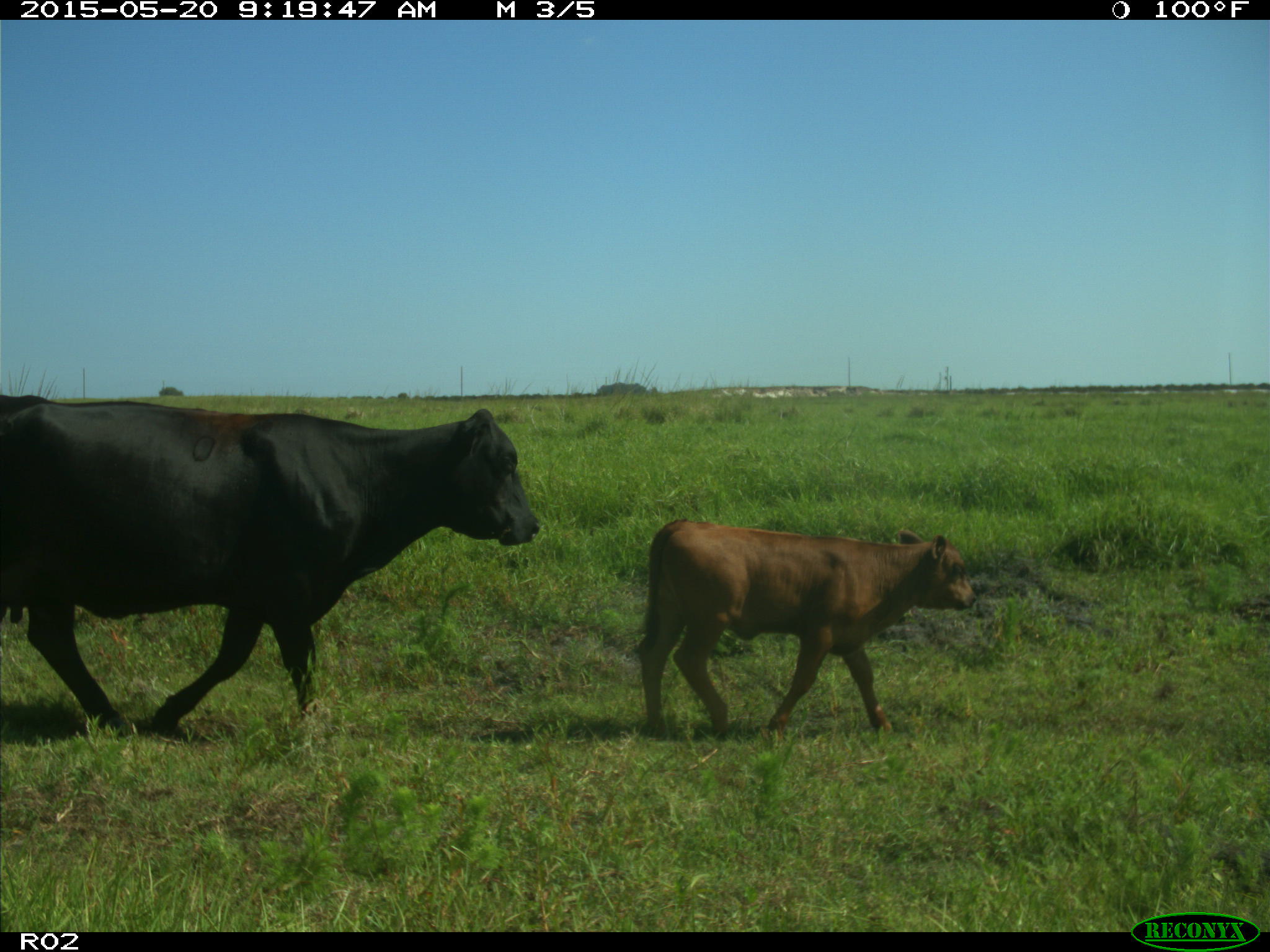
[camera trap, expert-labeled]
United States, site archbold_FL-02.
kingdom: Animalia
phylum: Chordata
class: Mammalia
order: Artiodactyla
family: Bovidae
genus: Bos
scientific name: Bos taurus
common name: domestic cow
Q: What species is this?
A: Bos taurus (domestic cow).